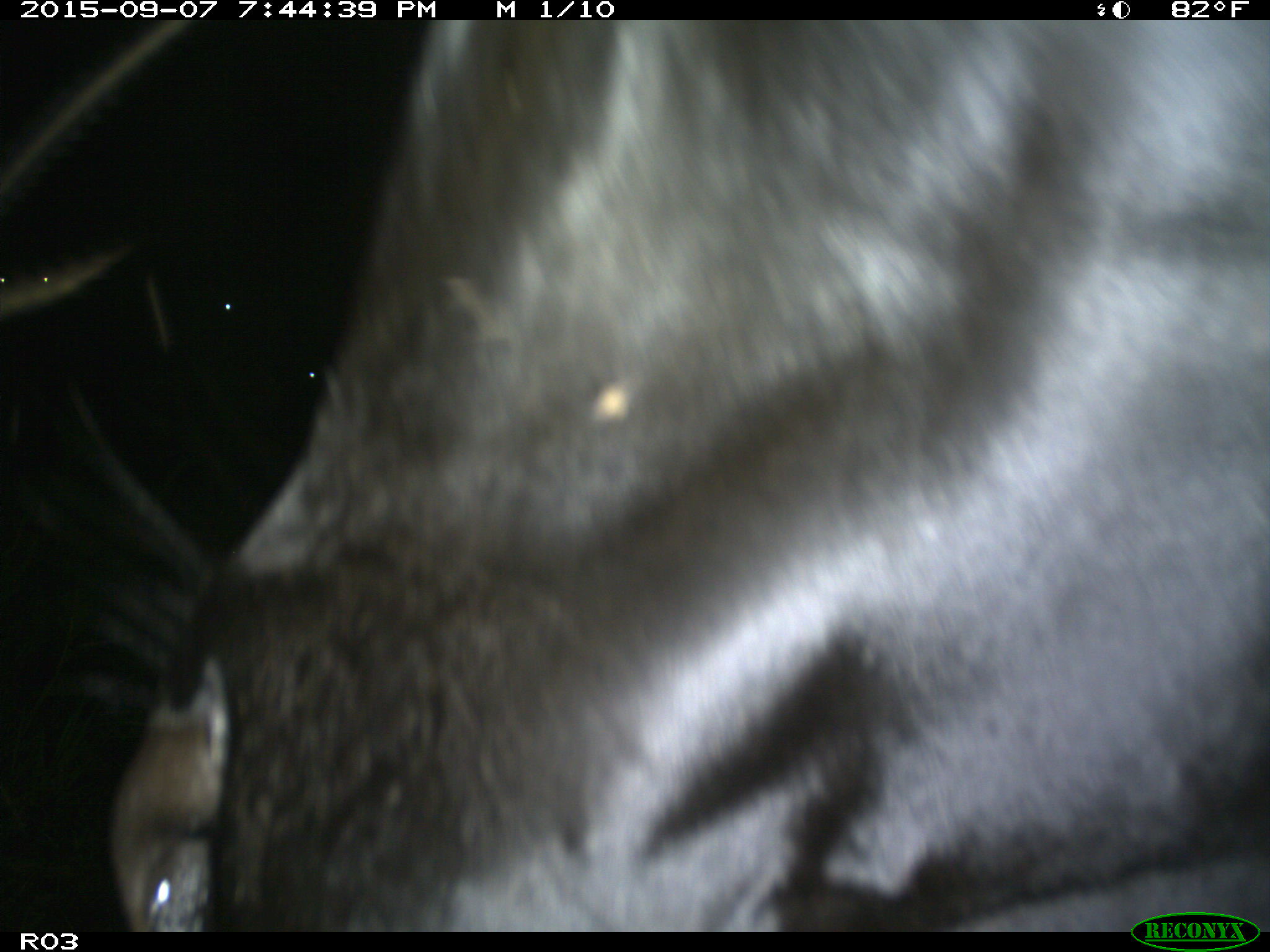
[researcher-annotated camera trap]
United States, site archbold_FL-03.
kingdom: Animalia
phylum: Chordata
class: Mammalia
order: Artiodactyla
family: Bovidae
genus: Bos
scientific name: Bos taurus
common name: domestic cow